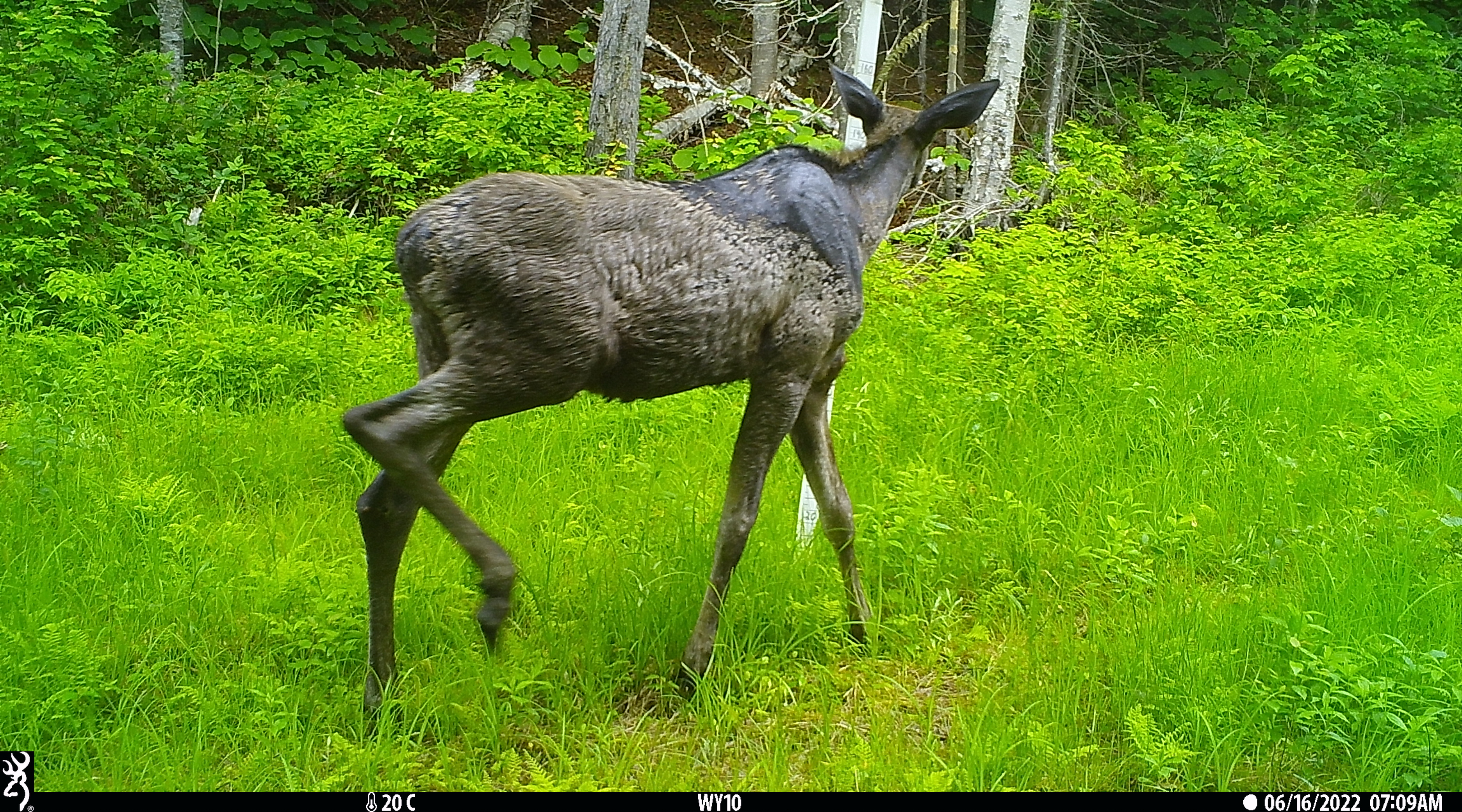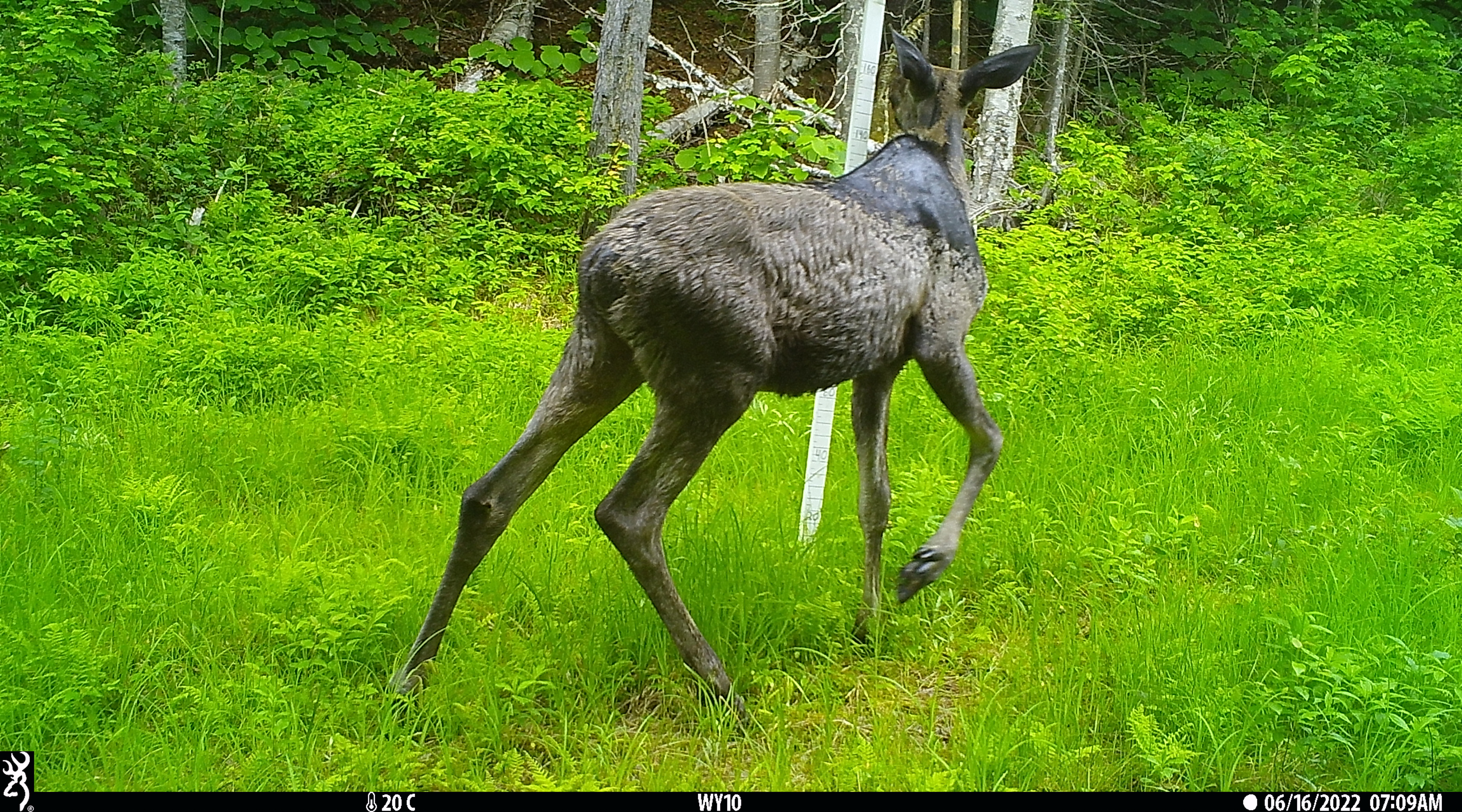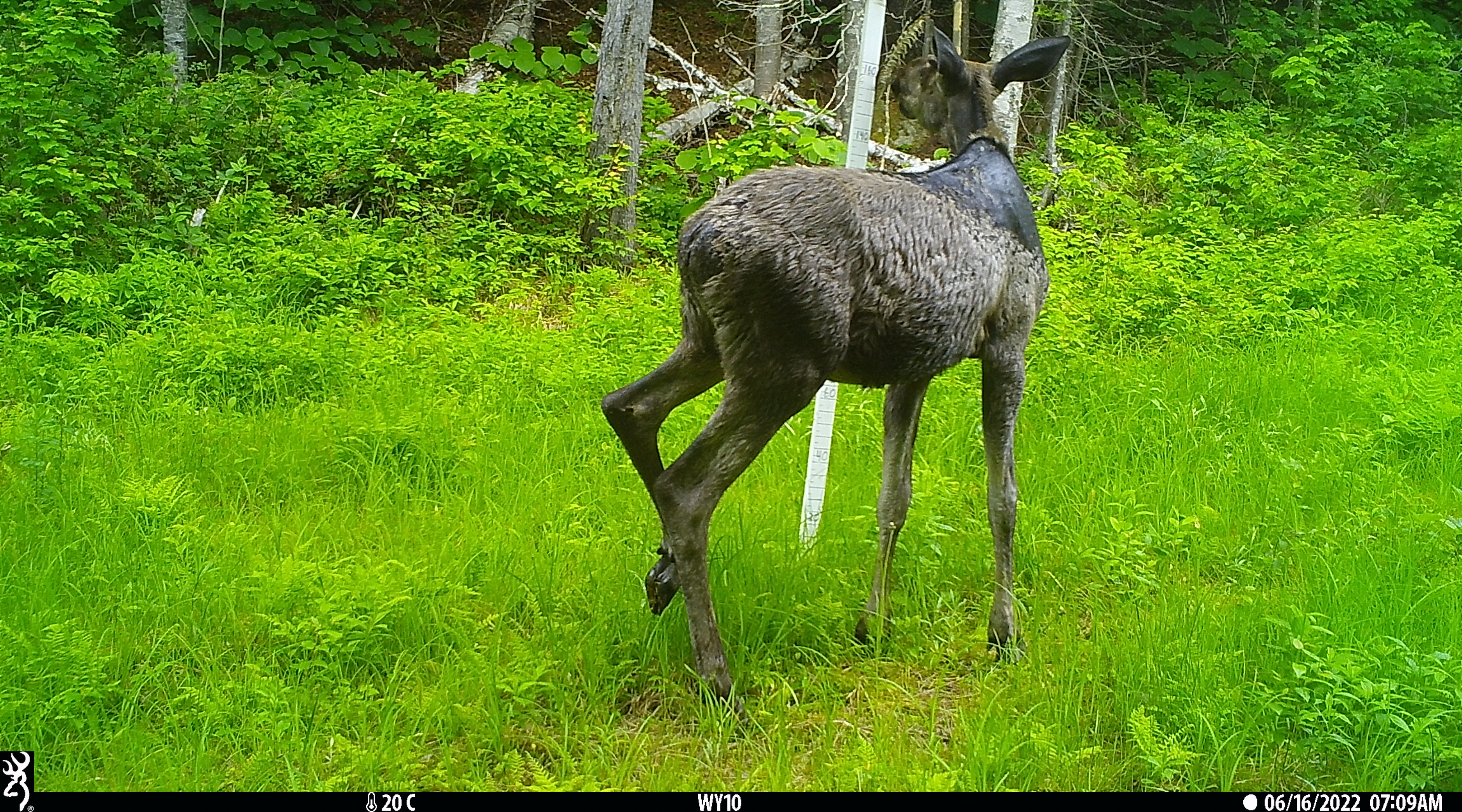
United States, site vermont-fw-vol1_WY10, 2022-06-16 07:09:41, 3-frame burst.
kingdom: Animalia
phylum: Chordata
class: Mammalia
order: Artiodactyla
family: Cervidae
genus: Alces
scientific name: Alces alces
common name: moose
Moose (Alces alces).